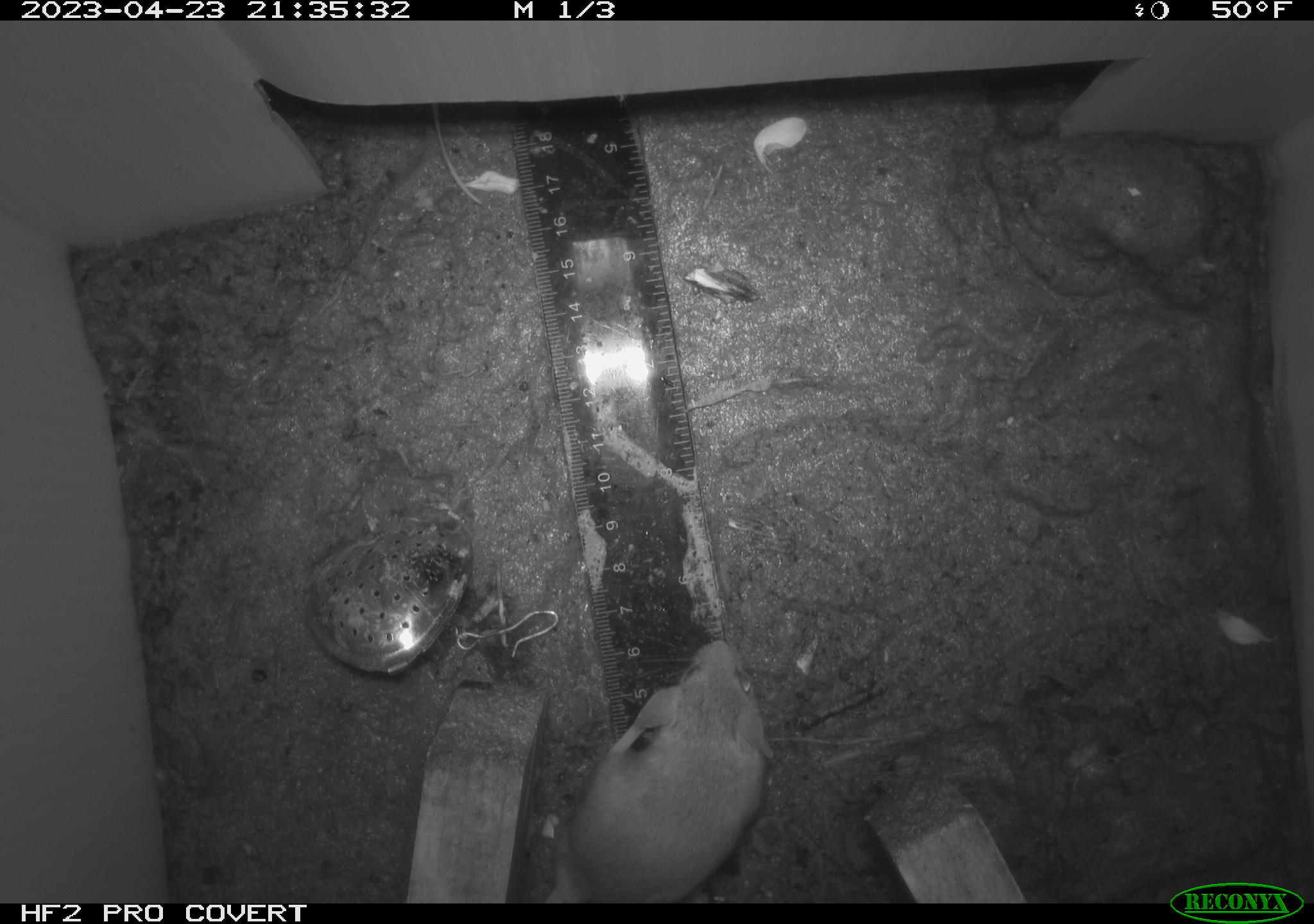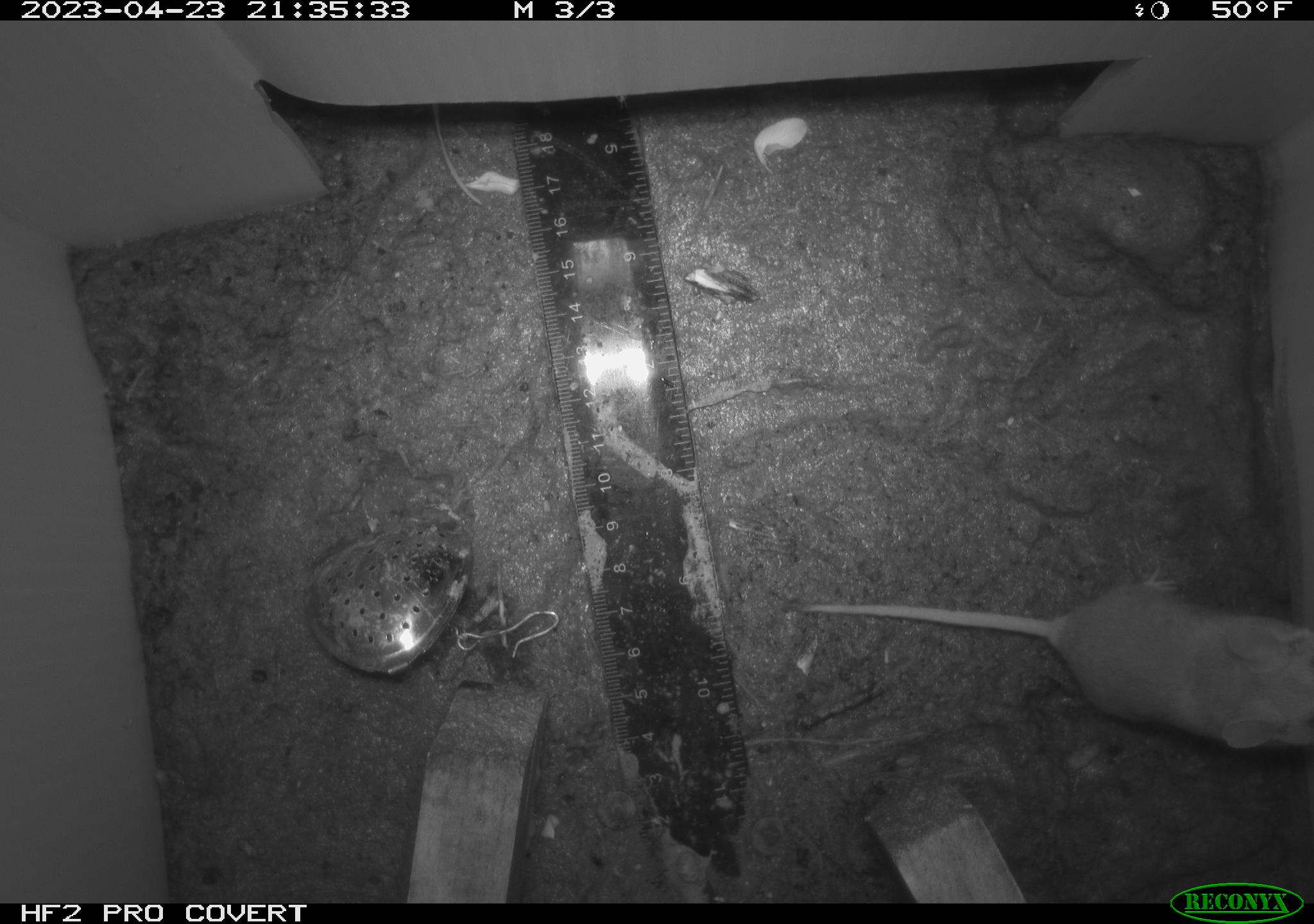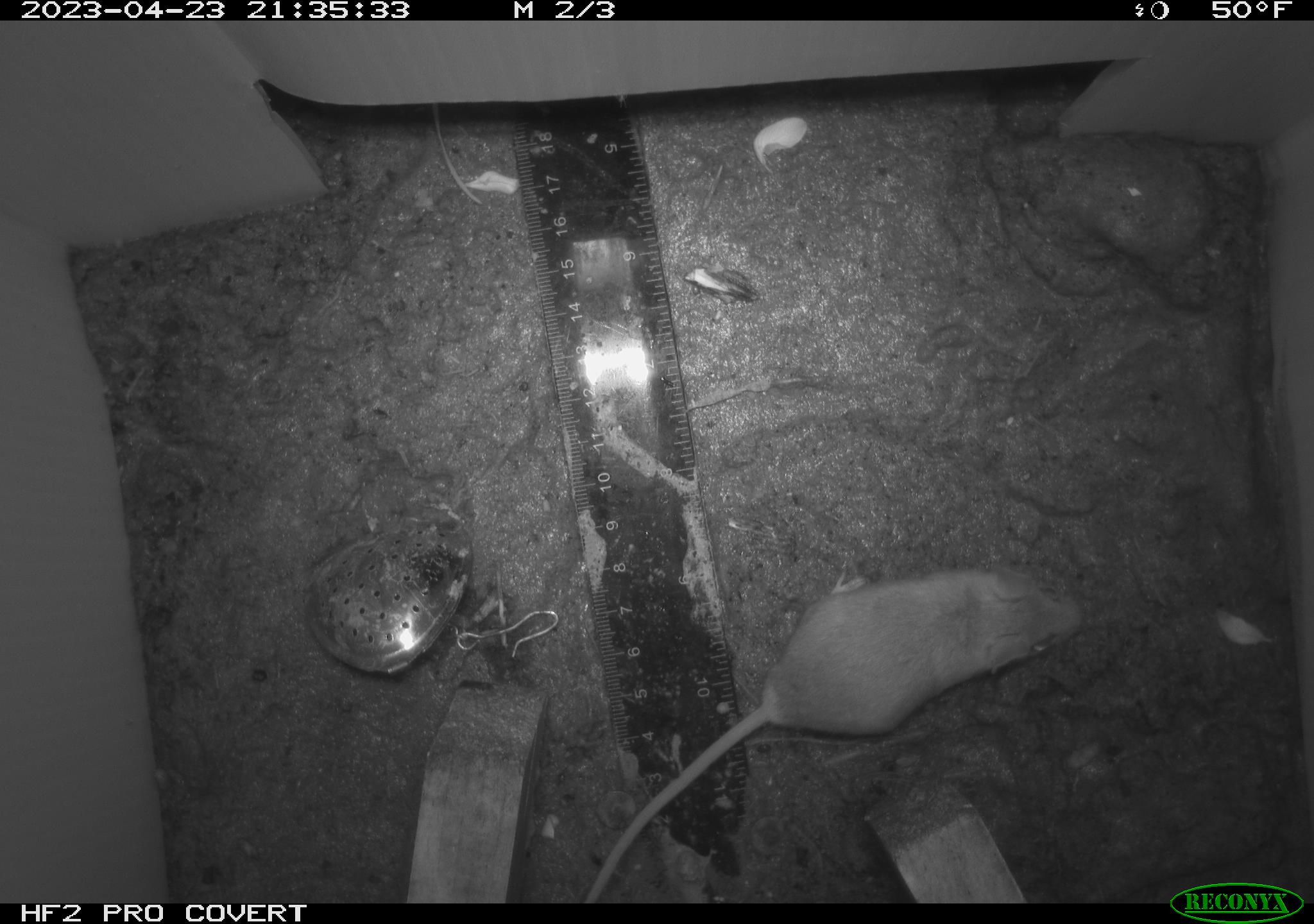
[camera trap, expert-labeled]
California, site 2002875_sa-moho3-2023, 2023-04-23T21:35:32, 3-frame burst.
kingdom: Animalia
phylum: Chordata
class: Mammalia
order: Rodentia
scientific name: Rodentia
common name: mouse species